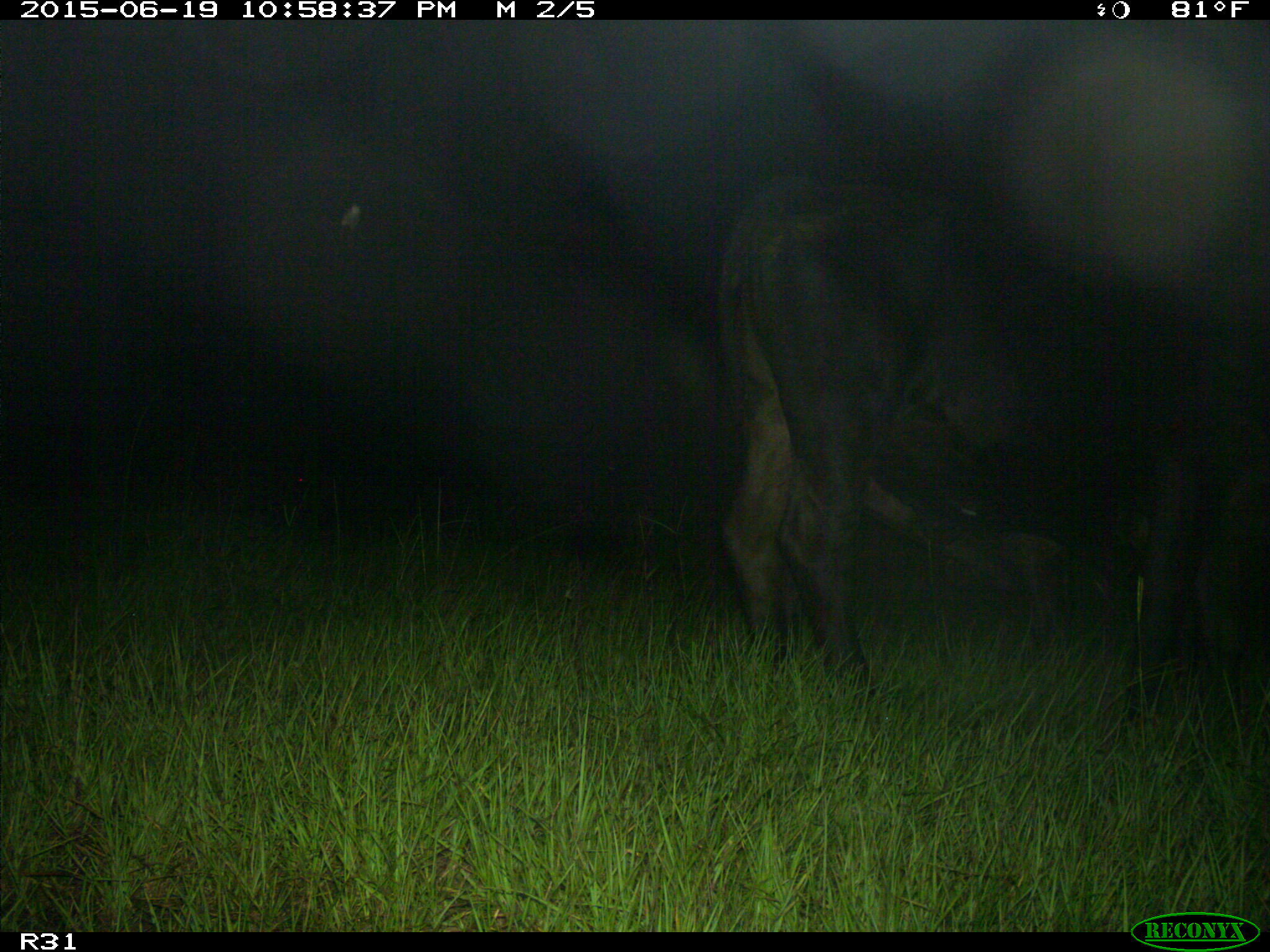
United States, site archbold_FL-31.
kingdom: Animalia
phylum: Chordata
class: Mammalia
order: Artiodactyla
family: Bovidae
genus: Bos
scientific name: Bos taurus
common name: domestic cow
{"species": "Bos taurus (domestic cow)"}